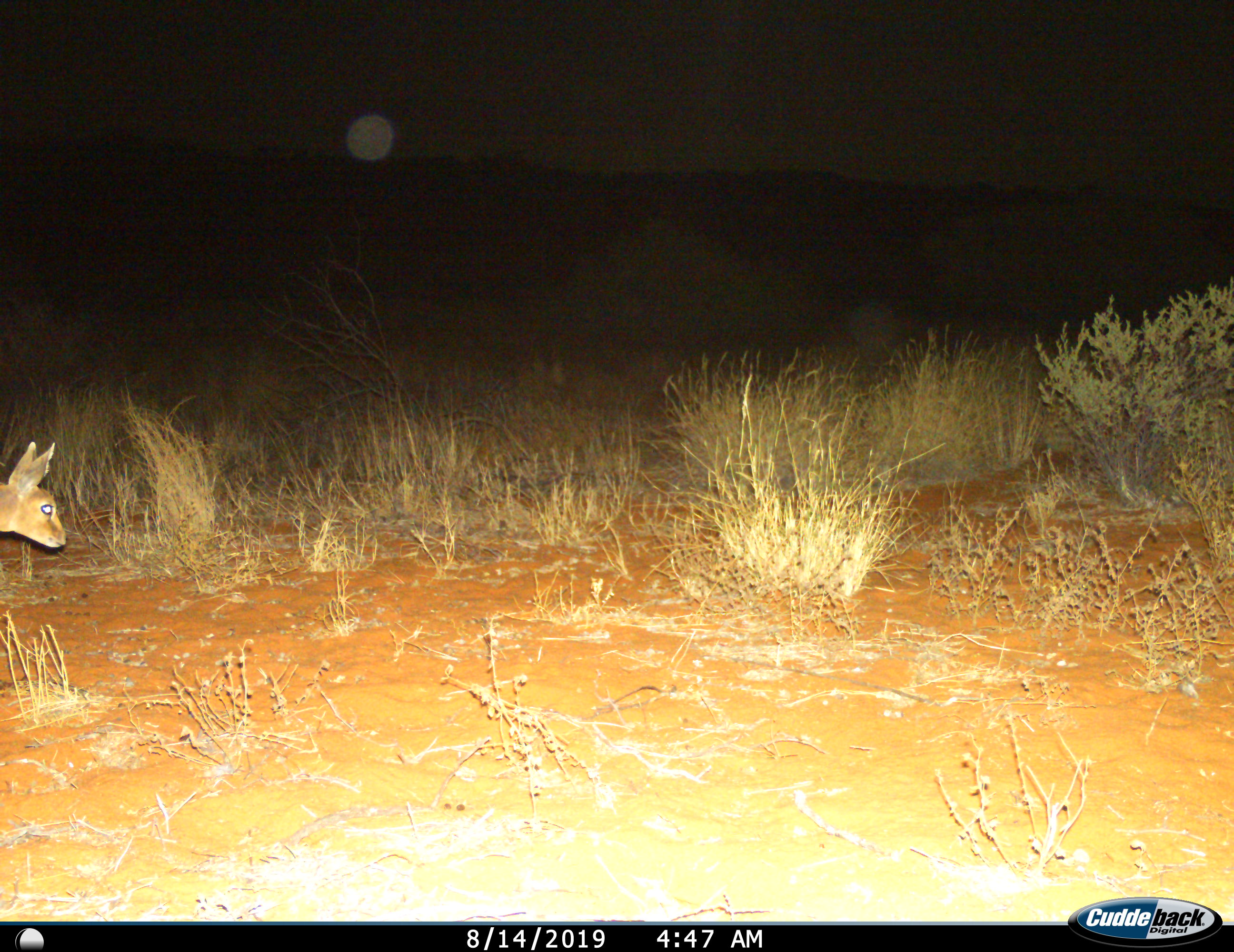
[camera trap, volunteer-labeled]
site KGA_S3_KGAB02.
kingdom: Animalia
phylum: Chordata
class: Mammalia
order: Artiodactyla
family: Bovidae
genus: Raphicerus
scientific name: Raphicerus campestris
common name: steenbok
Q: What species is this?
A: Steenbok (Raphicerus campestris).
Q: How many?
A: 1.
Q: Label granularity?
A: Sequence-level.